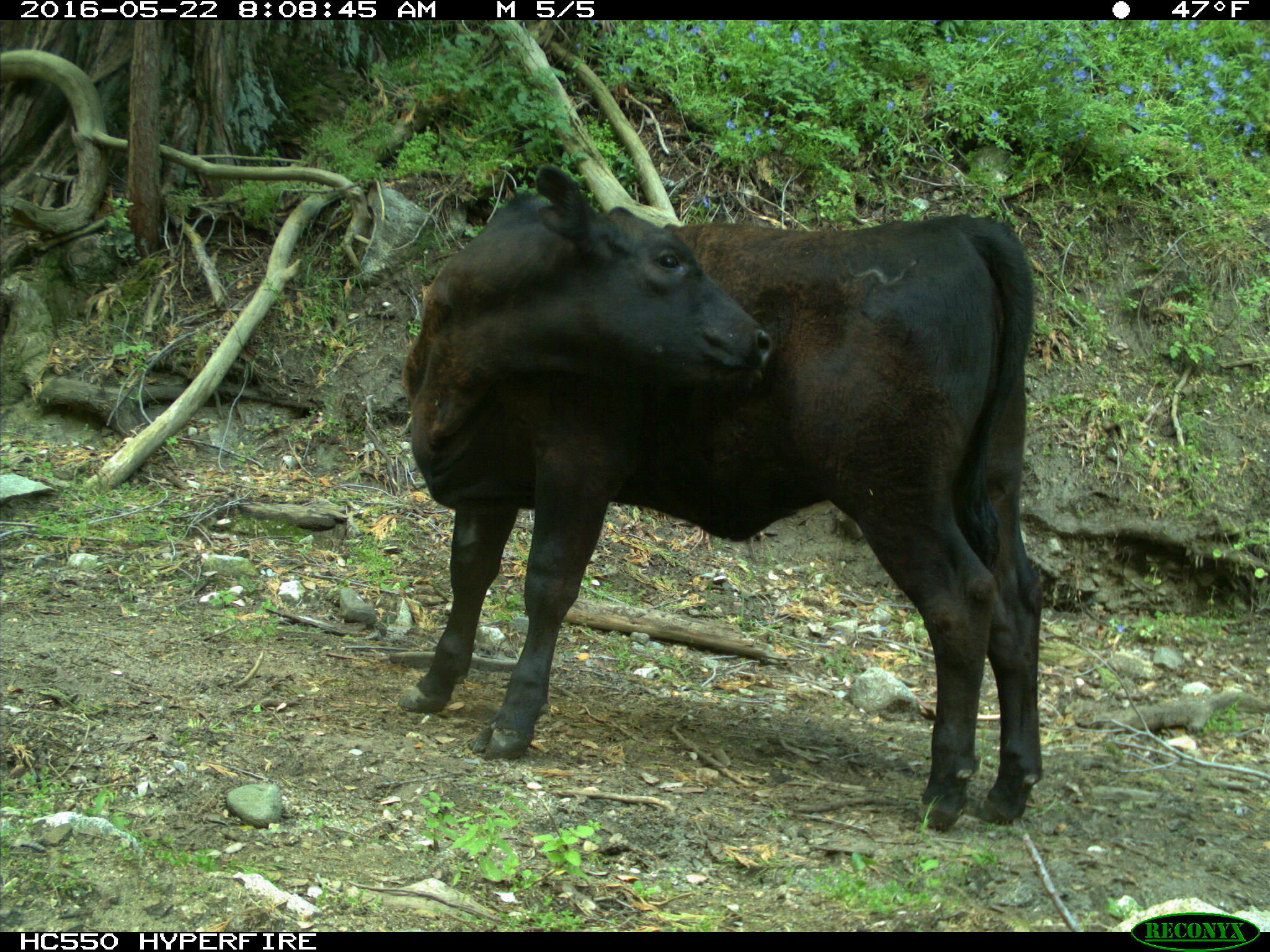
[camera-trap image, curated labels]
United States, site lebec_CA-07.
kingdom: Animalia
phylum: Chordata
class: Mammalia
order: Artiodactyla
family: Bovidae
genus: Bos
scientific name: Bos taurus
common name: domestic cow